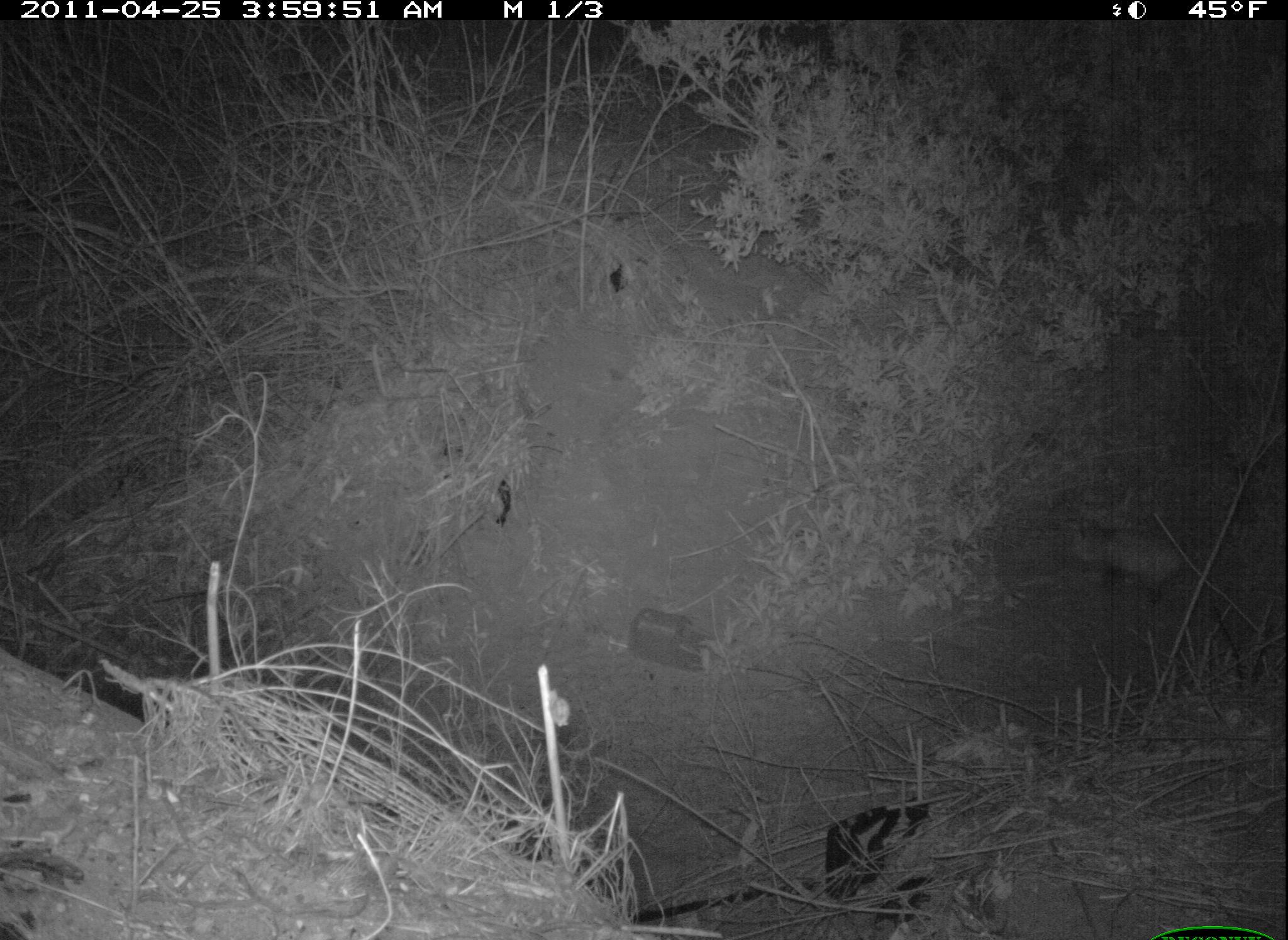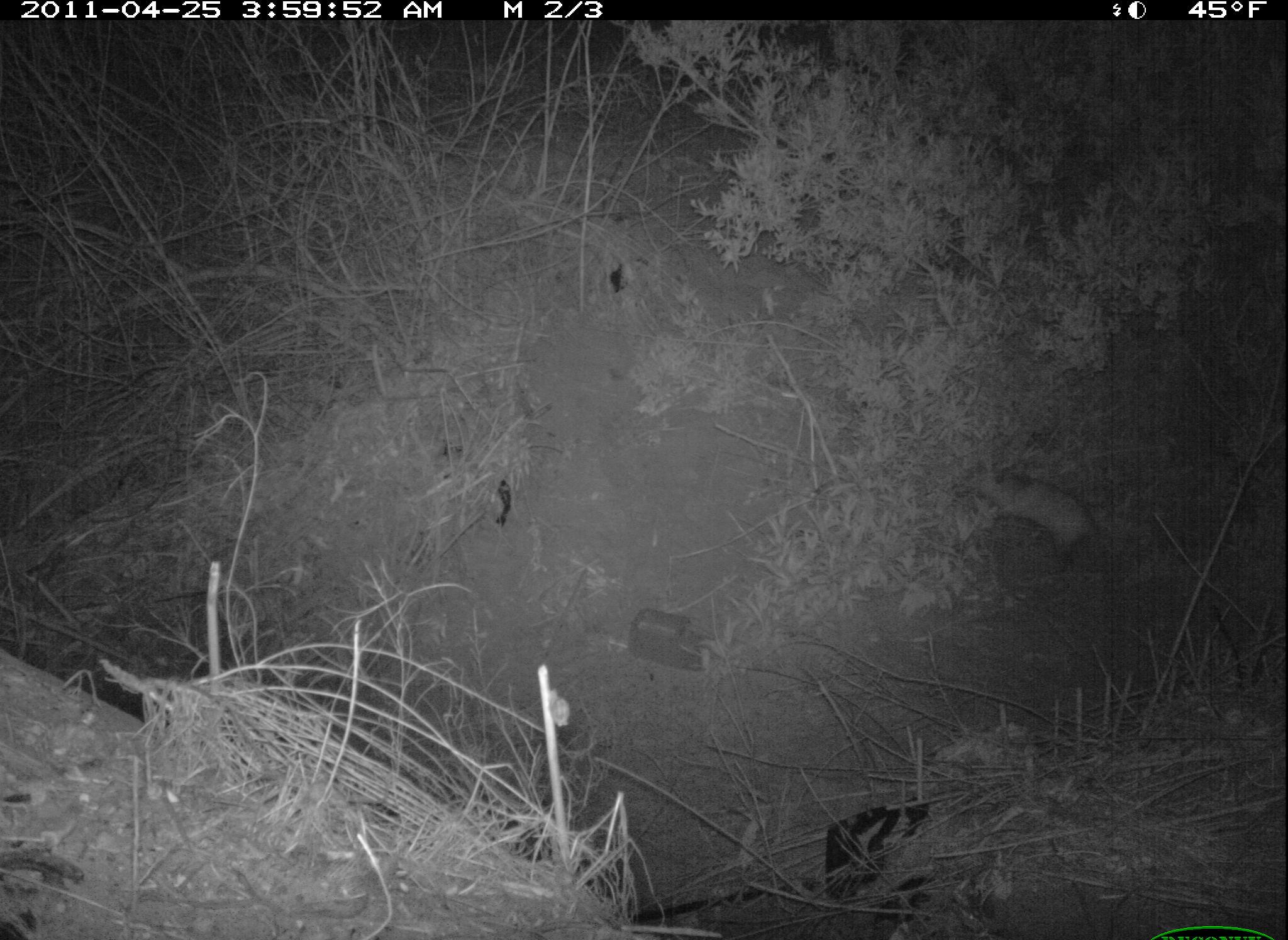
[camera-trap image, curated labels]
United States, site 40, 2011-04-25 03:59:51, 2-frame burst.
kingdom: Animalia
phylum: Chordata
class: Mammalia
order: Didelphimorphia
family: Didelphidae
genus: Didelphis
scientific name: Didelphis virginiana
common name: virginia opossum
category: opossum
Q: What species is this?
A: Opossum (virginia opossum) (Didelphis virginiana).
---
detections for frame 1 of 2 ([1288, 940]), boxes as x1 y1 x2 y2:
opossum: 1072 509 1191 620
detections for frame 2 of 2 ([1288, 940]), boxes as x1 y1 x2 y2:
opossum: 952 430 1100 586